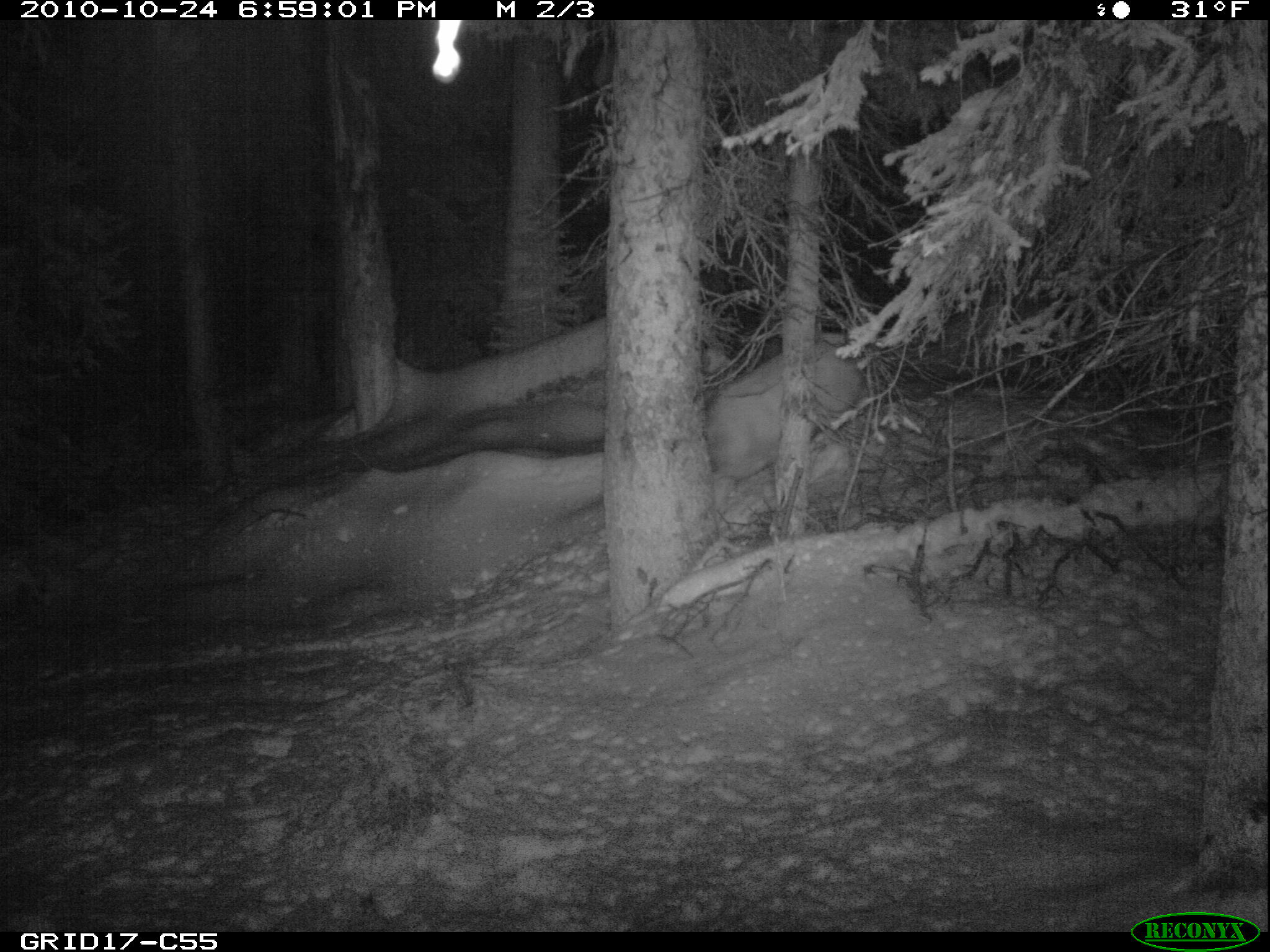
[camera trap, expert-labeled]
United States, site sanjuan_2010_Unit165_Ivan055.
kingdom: Animalia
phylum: Chordata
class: Mammalia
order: Artiodactyla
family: Cervidae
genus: Cervus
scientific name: Cervus elaphus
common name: red deer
Cervus elaphus (red deer).